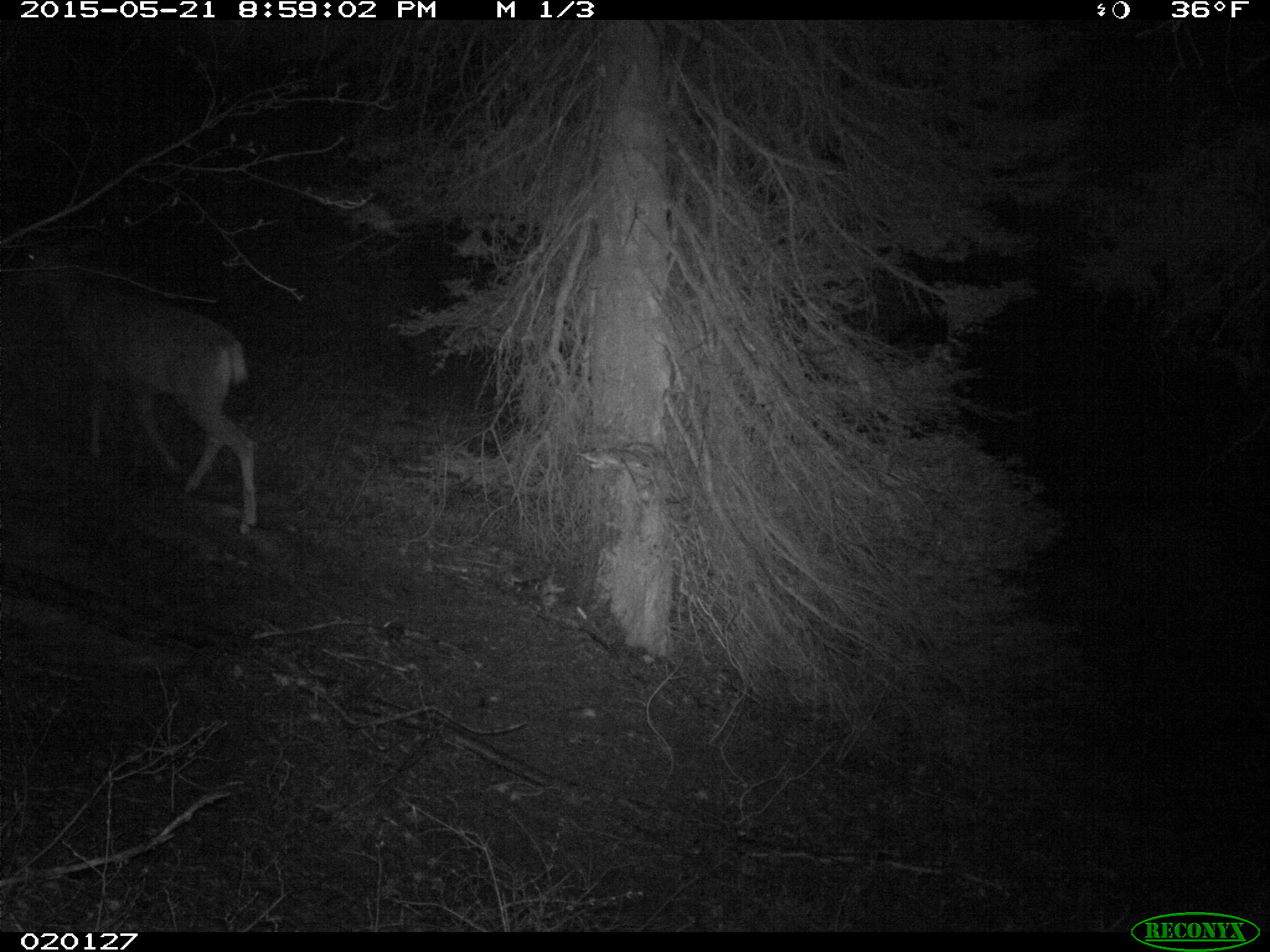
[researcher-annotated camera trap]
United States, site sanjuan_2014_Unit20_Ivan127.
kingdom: Animalia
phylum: Chordata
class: Mammalia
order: Artiodactyla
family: Cervidae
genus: Odocoileus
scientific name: Odocoileus hemionus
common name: mule deer